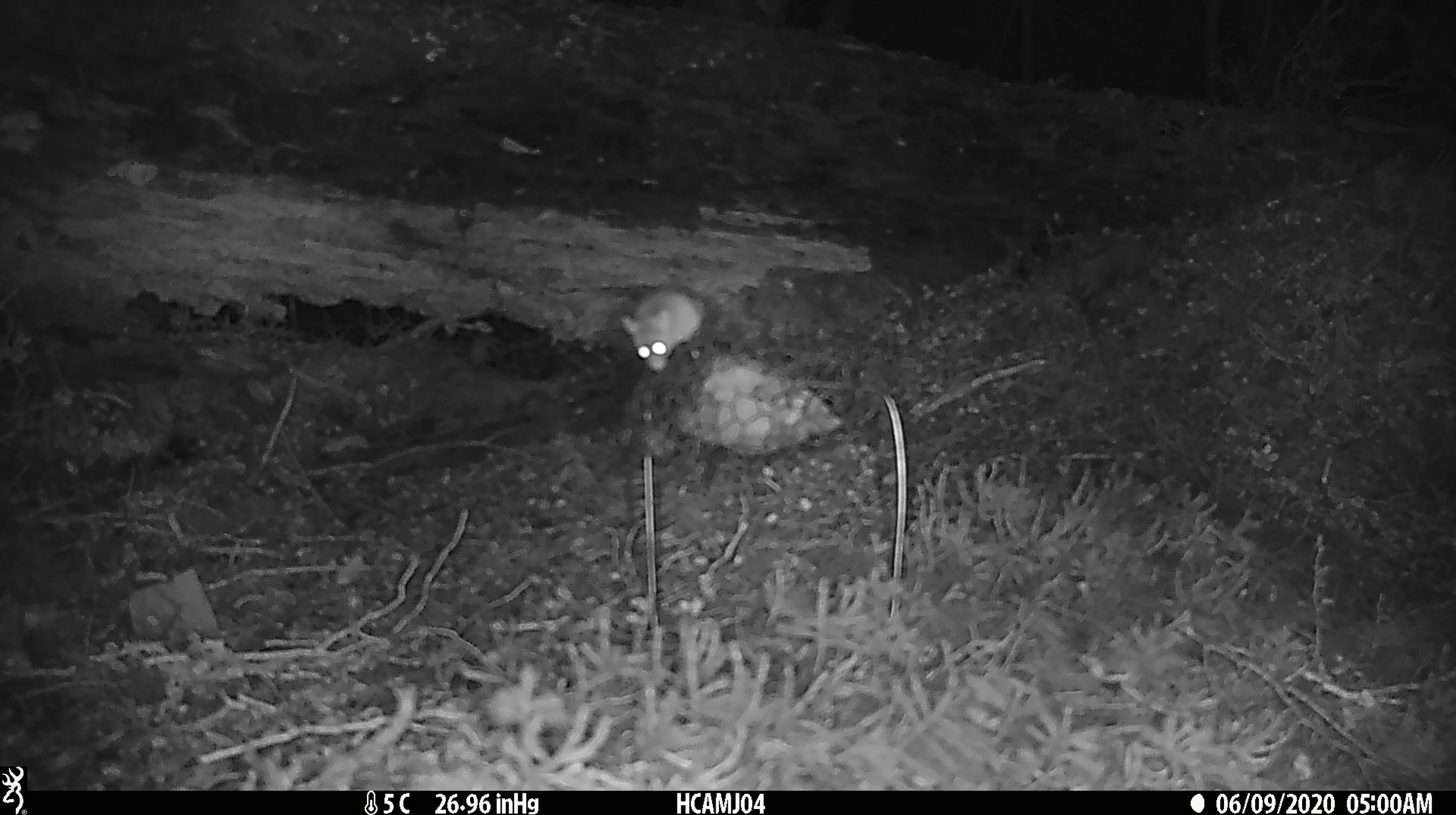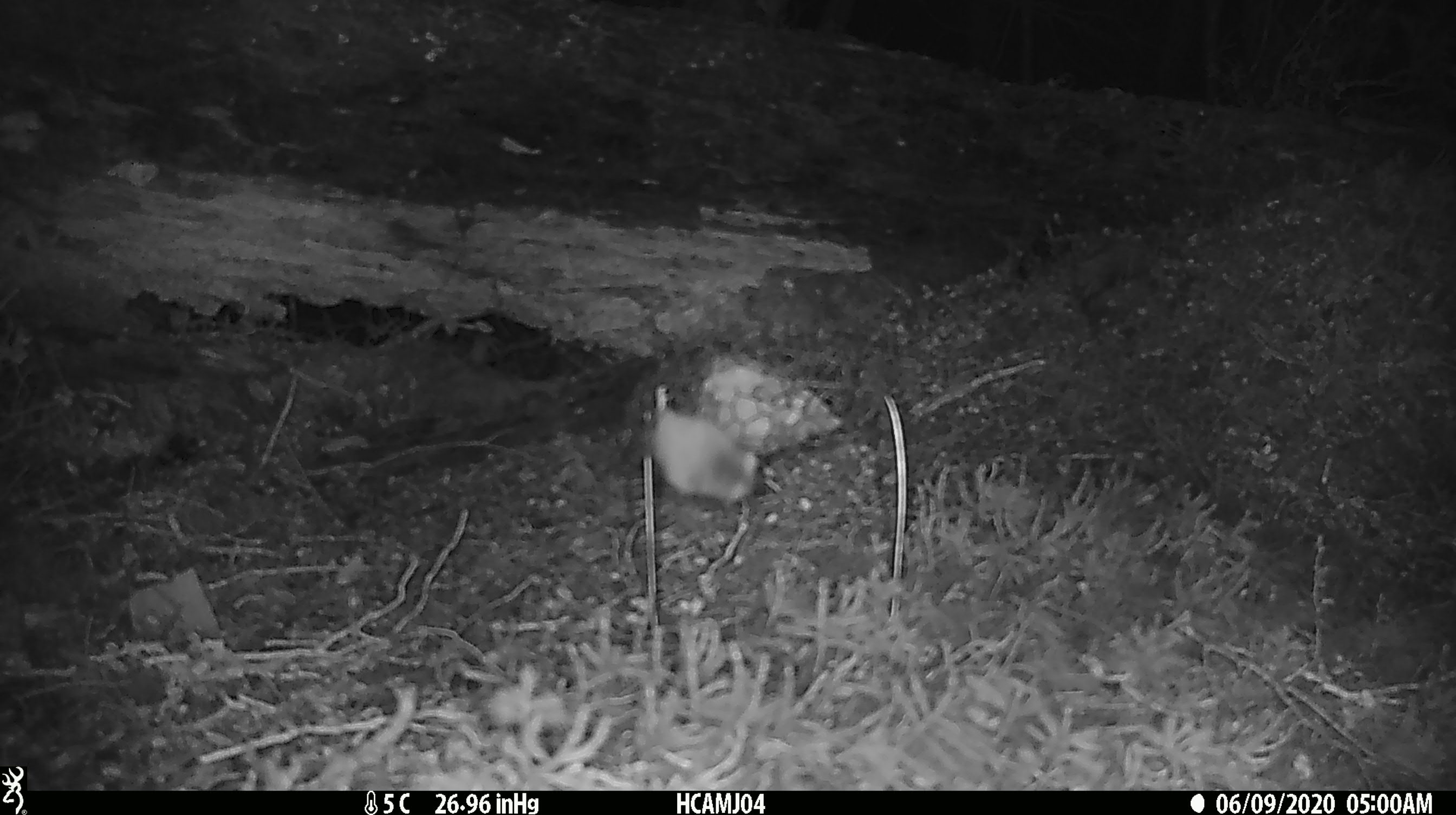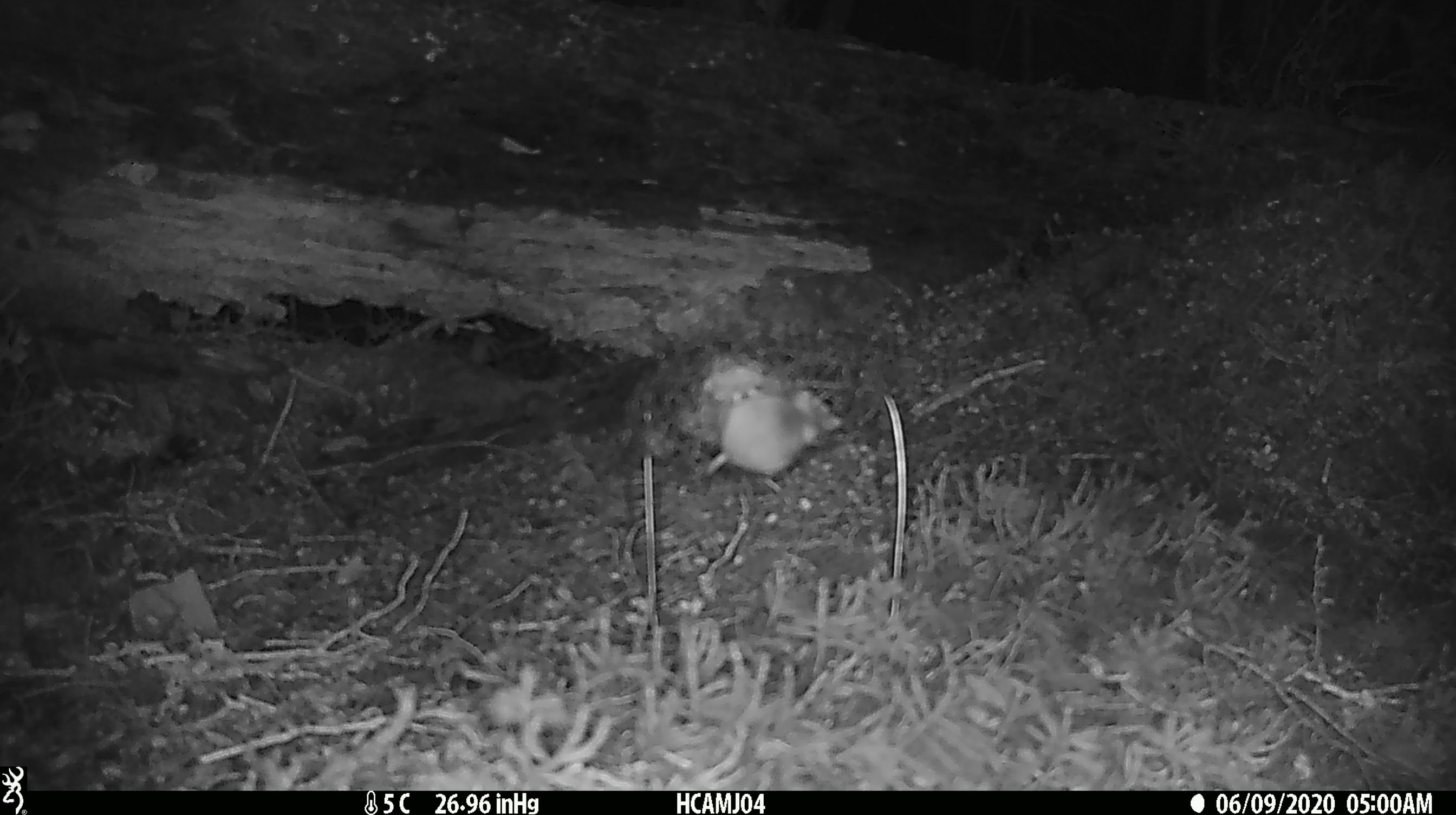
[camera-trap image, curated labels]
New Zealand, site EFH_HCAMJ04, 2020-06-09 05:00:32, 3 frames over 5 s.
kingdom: Animalia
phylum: Chordata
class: Mammalia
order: Rodentia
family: Muridae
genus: Mus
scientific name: Mus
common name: mouse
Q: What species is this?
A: Mouse (Mus).